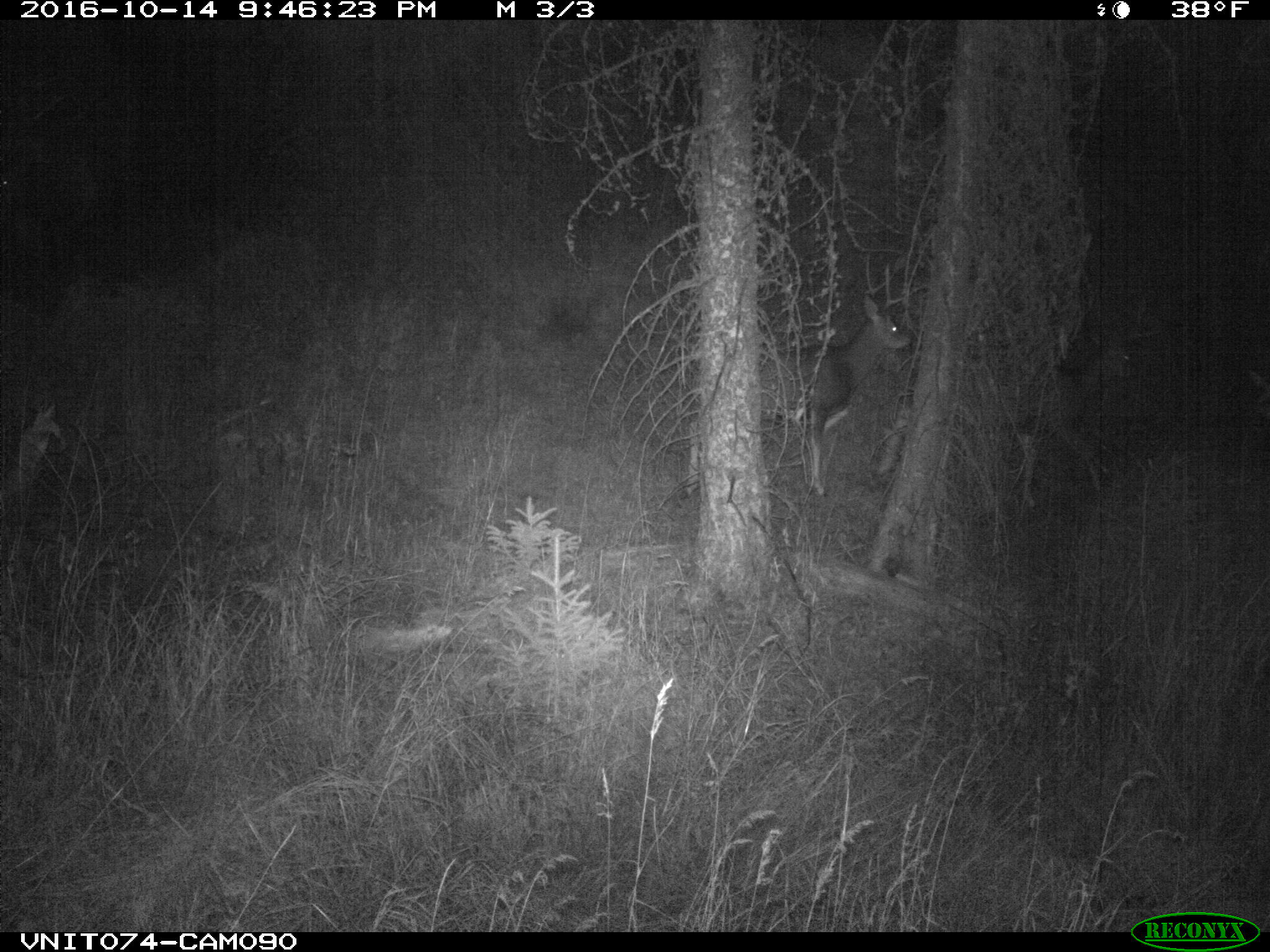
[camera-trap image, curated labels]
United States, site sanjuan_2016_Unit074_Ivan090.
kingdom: Animalia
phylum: Chordata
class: Mammalia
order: Artiodactyla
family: Cervidae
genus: Odocoileus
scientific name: Odocoileus hemionus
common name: mule deer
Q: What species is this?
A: Odocoileus hemionus (mule deer).